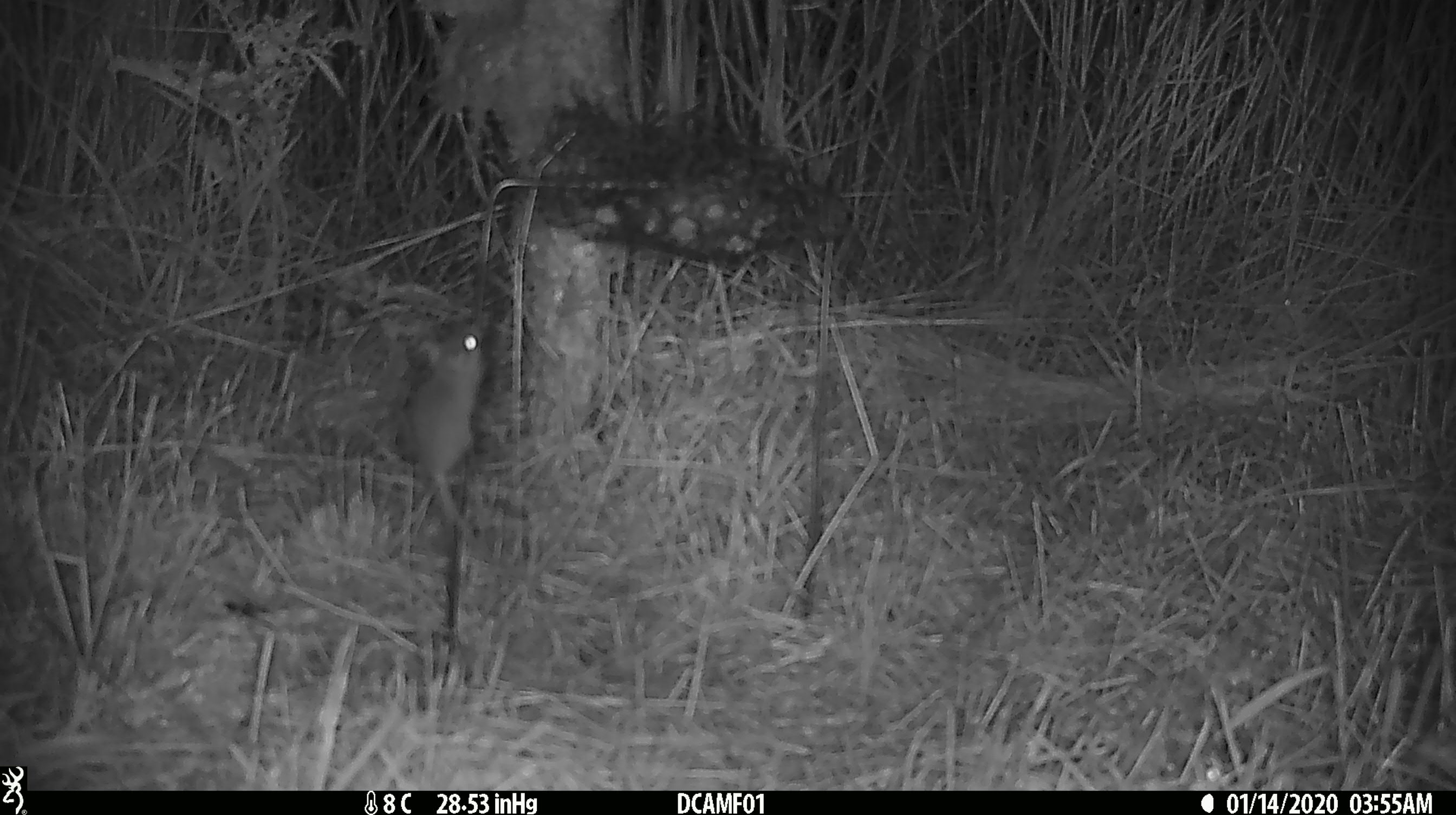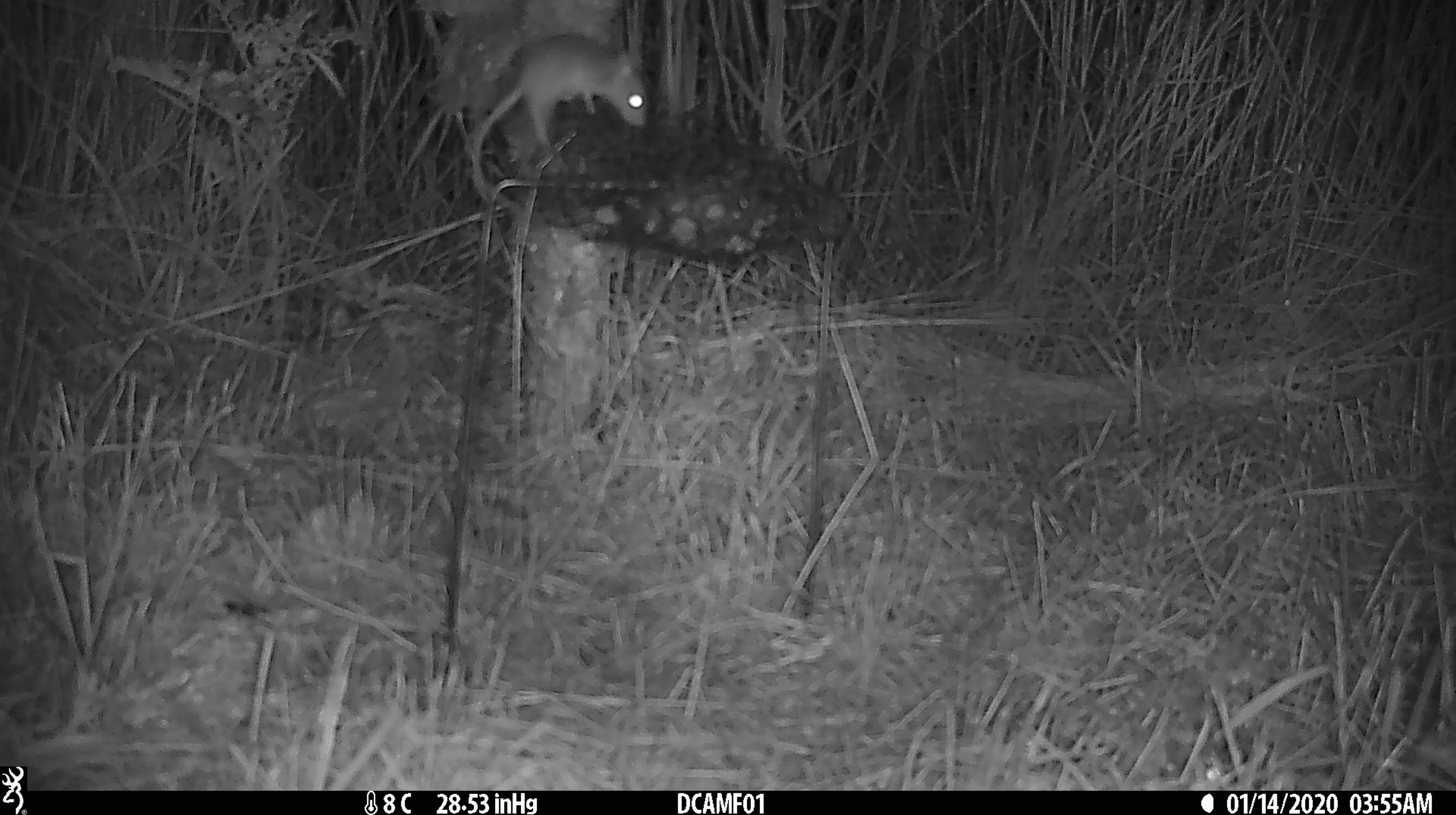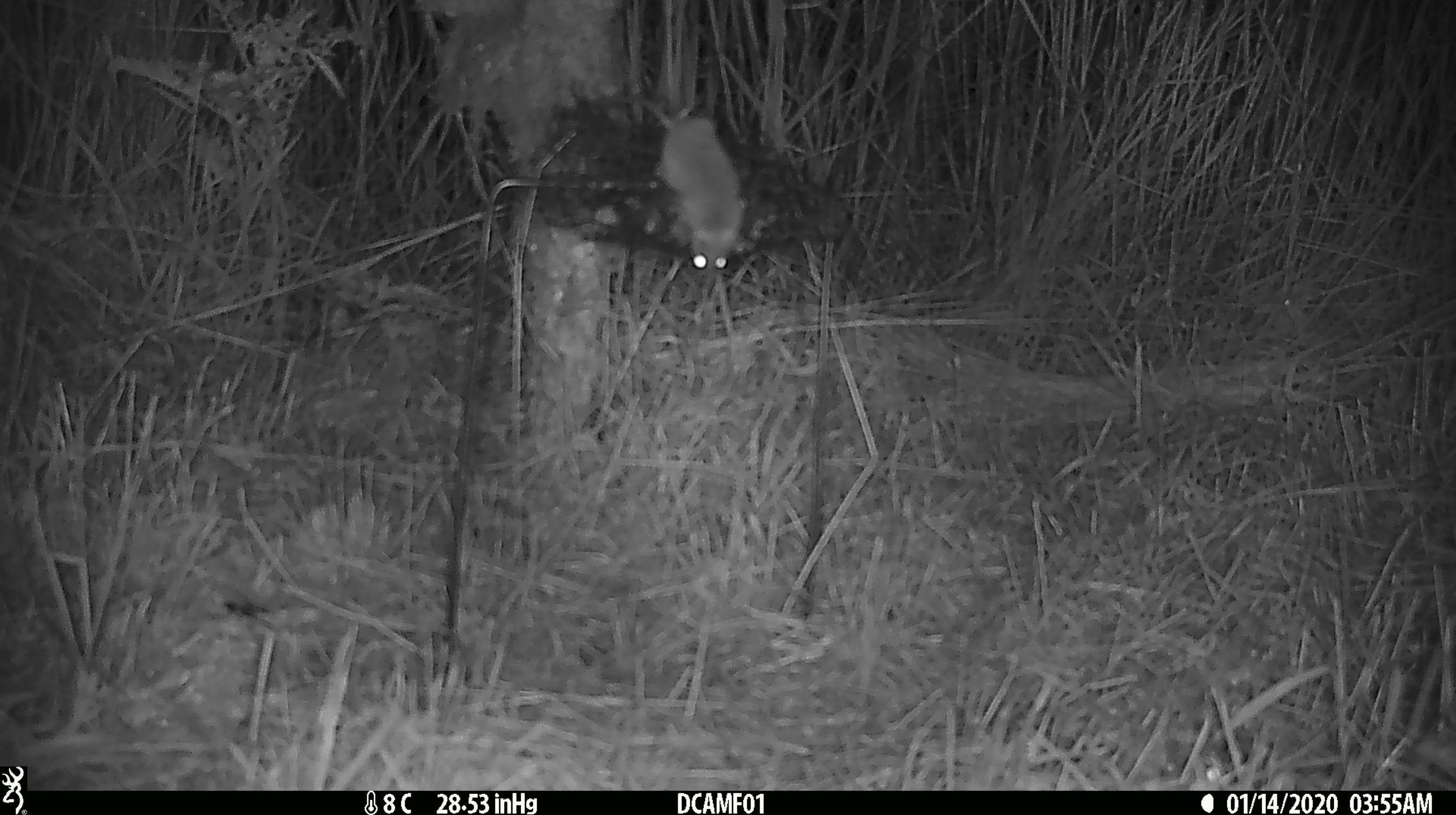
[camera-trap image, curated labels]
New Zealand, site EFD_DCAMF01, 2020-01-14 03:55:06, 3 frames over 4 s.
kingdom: Animalia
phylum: Chordata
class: Mammalia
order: Rodentia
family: Muridae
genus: Mus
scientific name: Mus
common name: mouse